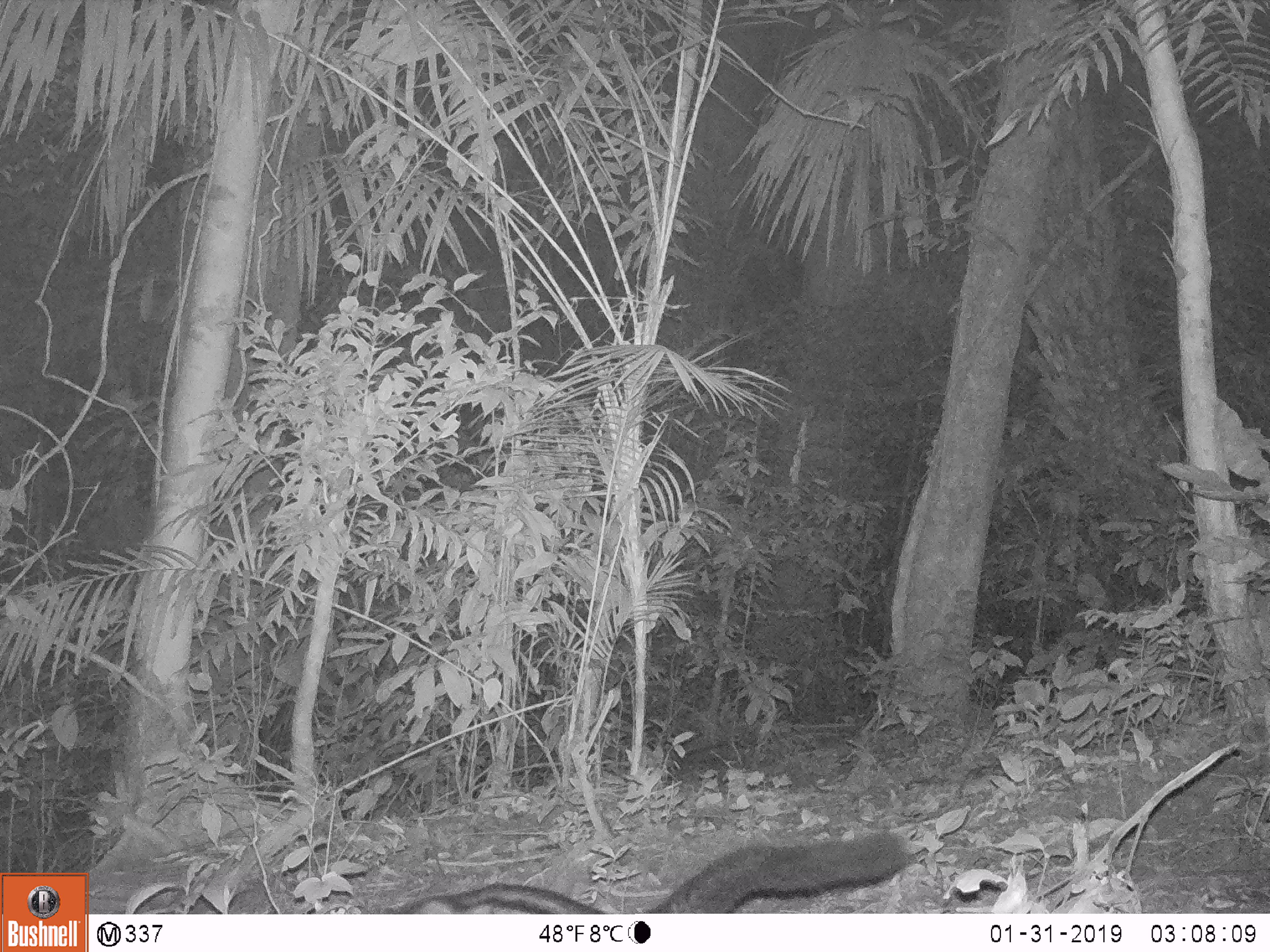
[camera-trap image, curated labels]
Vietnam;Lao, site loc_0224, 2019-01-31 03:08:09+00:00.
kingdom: Animalia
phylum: Chordata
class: Mammalia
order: Carnivora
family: Viverridae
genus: Paradoxurus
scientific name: Paradoxurus hermaphroditus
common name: common palm civet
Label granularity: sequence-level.